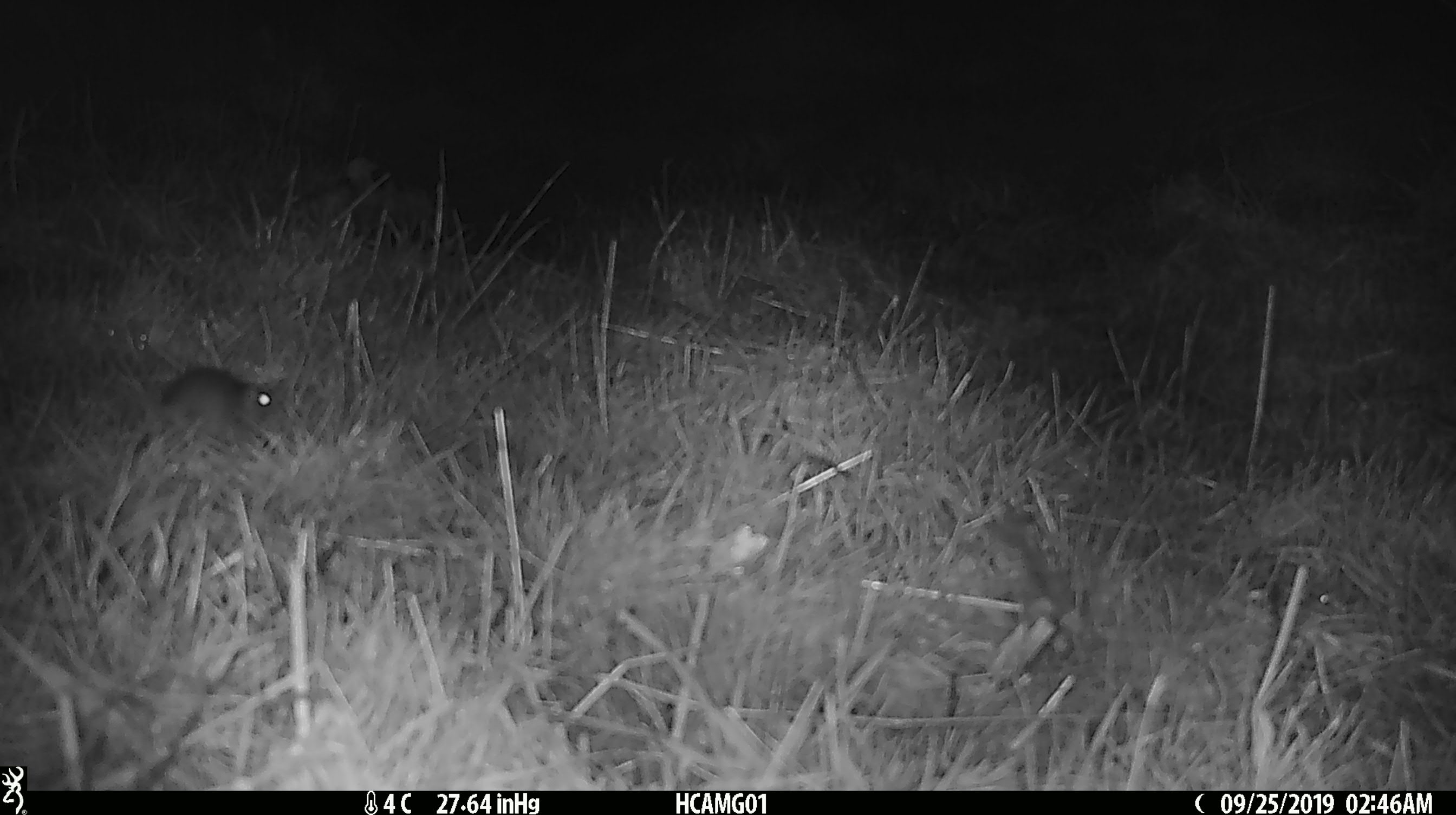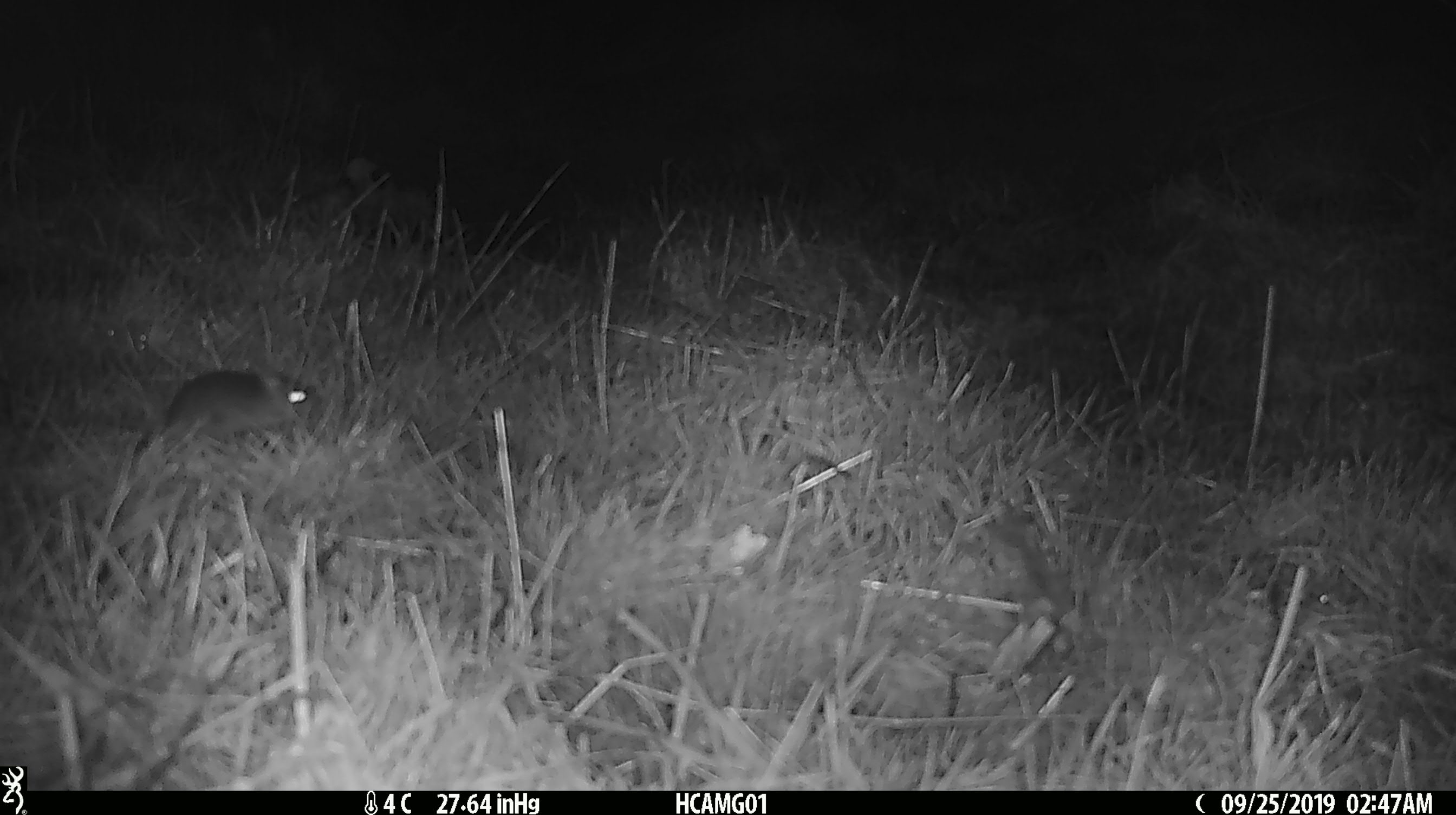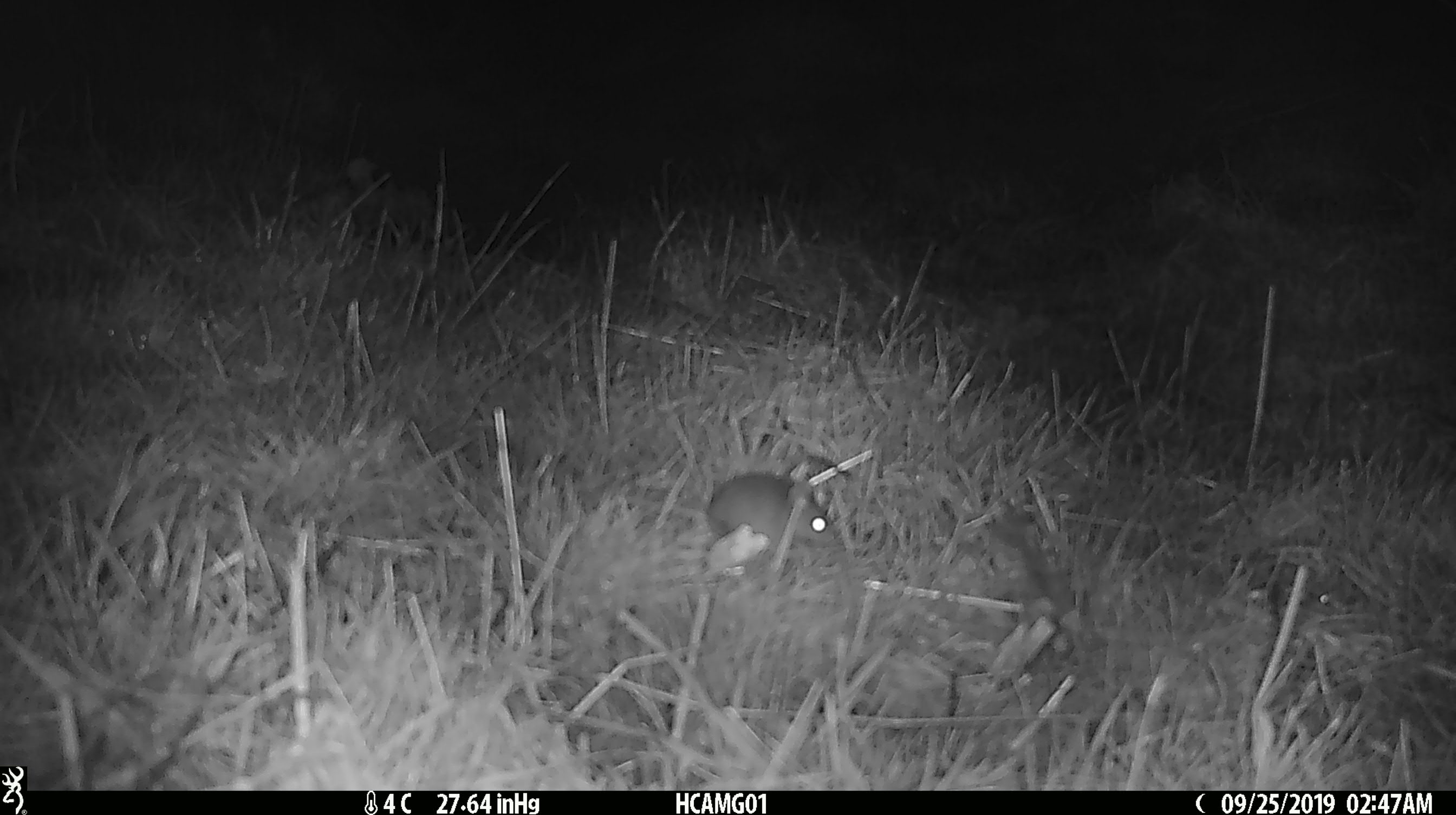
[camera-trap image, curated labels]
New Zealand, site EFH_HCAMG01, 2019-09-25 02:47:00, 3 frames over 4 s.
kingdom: Animalia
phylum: Chordata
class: Mammalia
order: Rodentia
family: Muridae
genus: Mus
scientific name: Mus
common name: mouse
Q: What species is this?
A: Mouse (Mus).